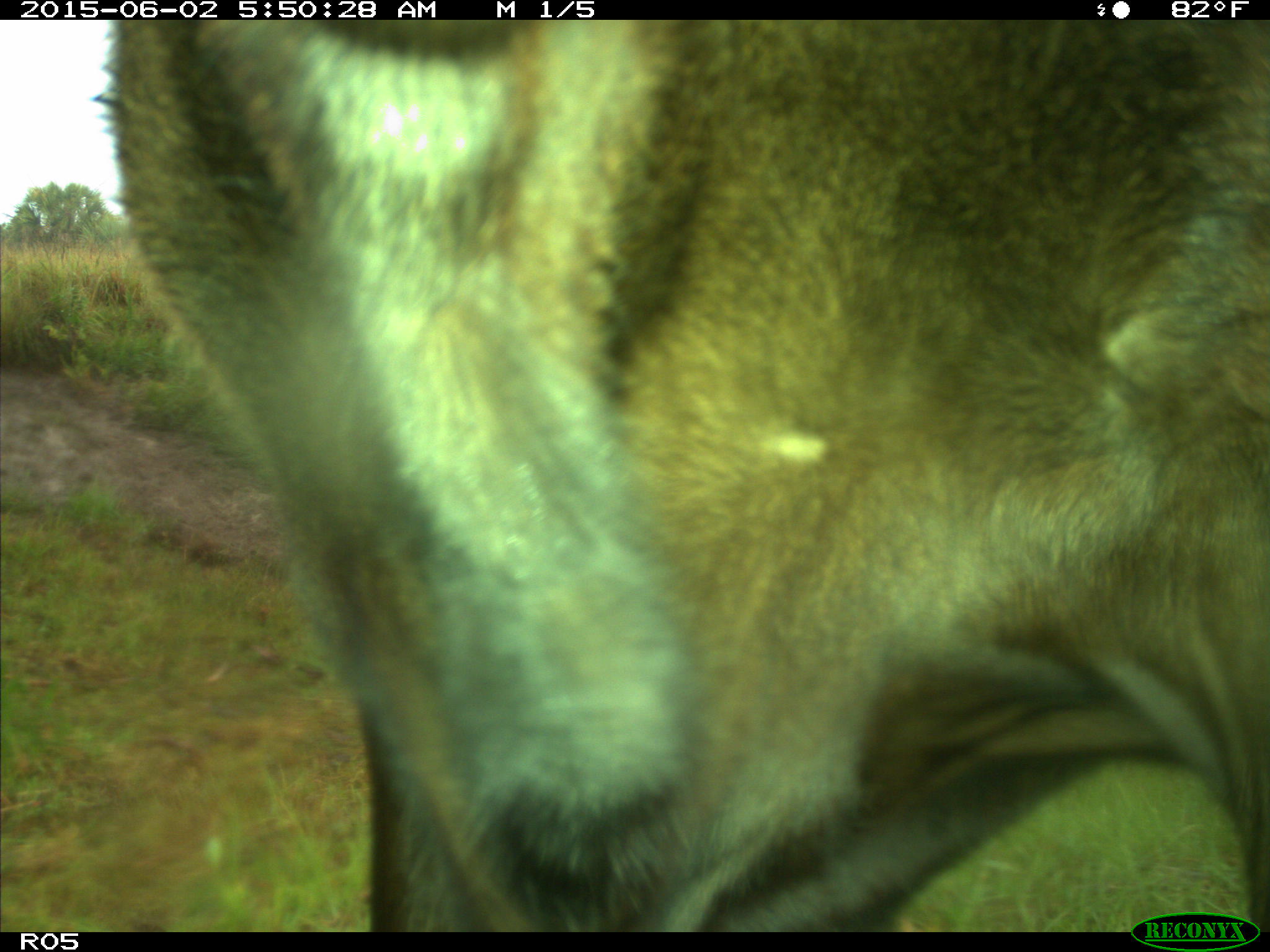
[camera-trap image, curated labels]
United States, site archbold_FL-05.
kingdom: Animalia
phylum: Chordata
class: Mammalia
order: Artiodactyla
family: Bovidae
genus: Bos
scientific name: Bos taurus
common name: domestic cow